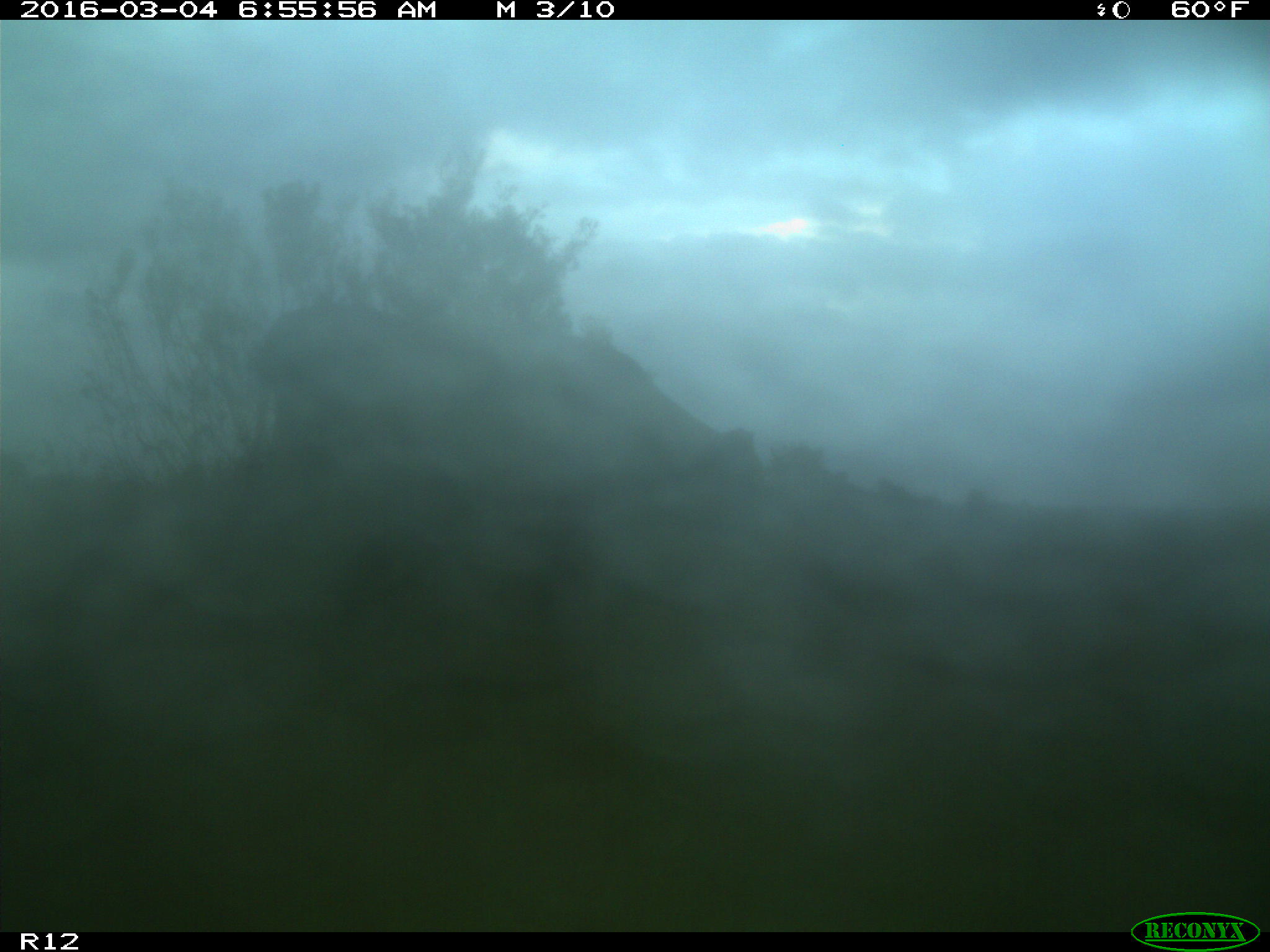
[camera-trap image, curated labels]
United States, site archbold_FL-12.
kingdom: Animalia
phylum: Chordata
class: Mammalia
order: Artiodactyla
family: Bovidae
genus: Bos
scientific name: Bos taurus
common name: domestic cow